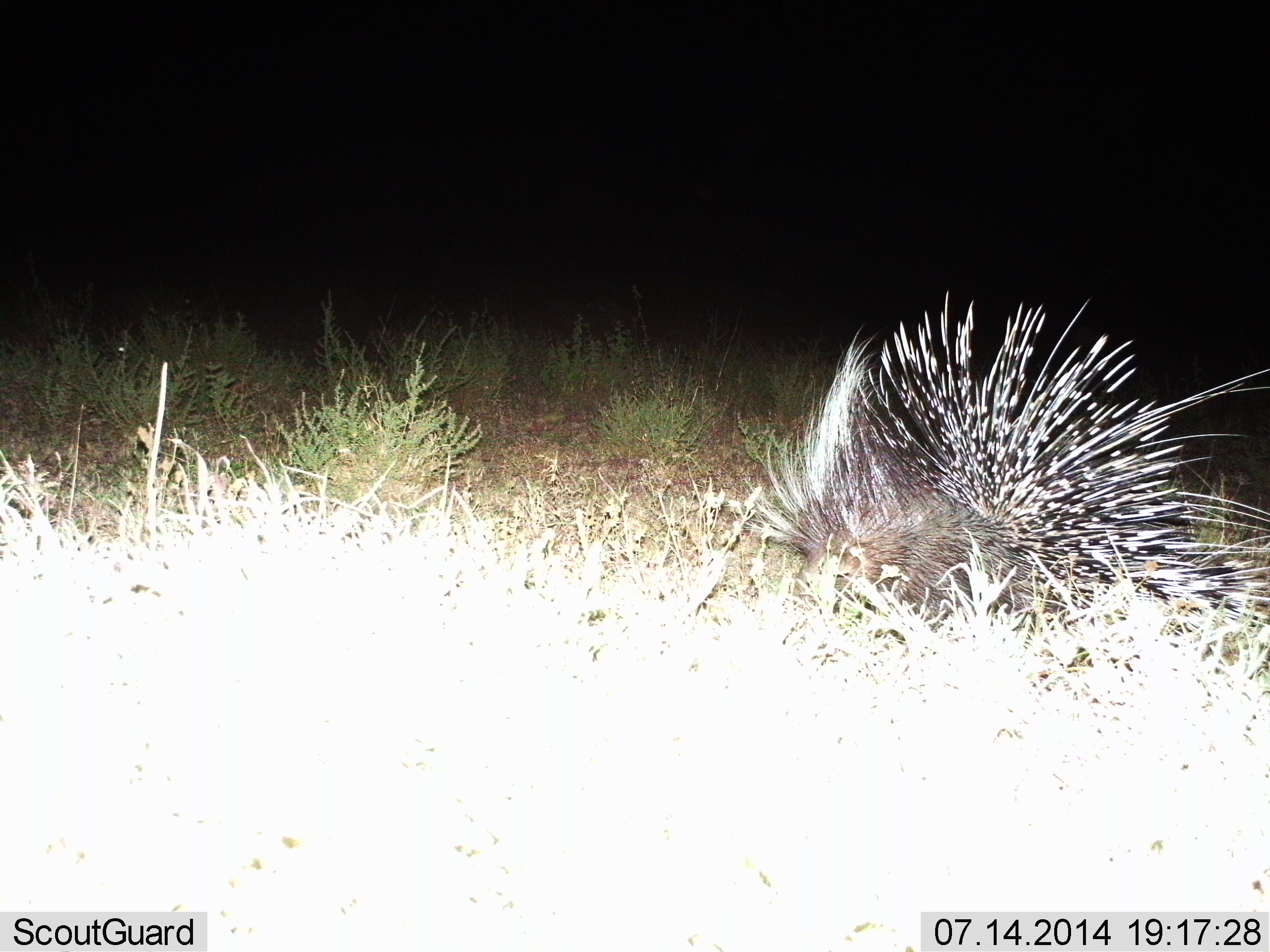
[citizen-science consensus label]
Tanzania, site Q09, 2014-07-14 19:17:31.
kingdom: Animalia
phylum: Chordata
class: Mammalia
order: Rodentia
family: Hystricidae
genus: Hystrix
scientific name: Hystrix cristata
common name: crested porcupine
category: porcupine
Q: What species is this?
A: Porcupine (crested porcupine) (Hystrix cristata).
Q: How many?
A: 1.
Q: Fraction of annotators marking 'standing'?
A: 80%.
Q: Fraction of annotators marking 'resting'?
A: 0%.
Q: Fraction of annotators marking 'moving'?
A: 20%.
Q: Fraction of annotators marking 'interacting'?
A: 0%.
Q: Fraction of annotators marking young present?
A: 0%.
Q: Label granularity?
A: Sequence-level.